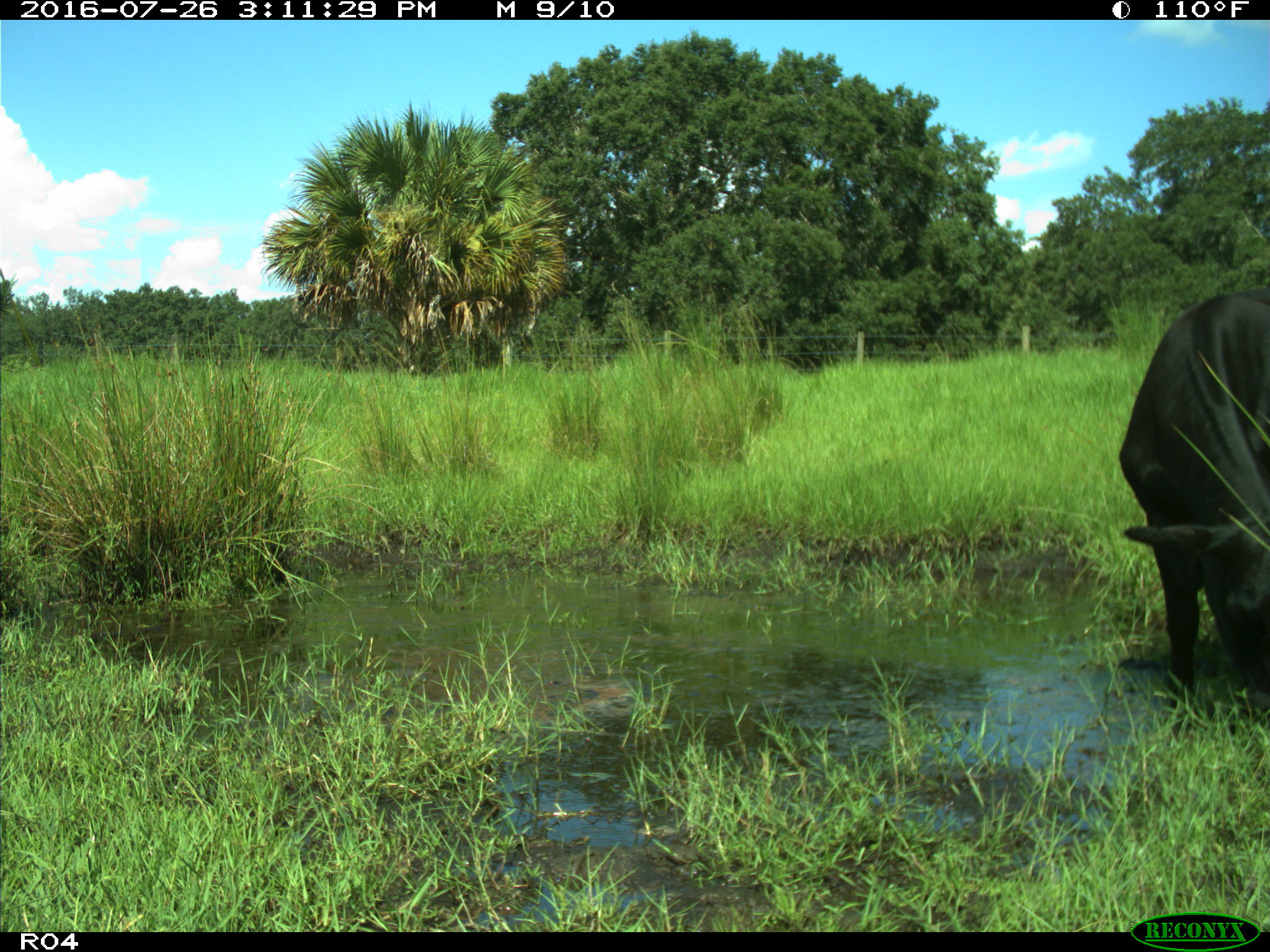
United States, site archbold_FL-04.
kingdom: Animalia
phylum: Chordata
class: Mammalia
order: Artiodactyla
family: Bovidae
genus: Bos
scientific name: Bos taurus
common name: domestic cow